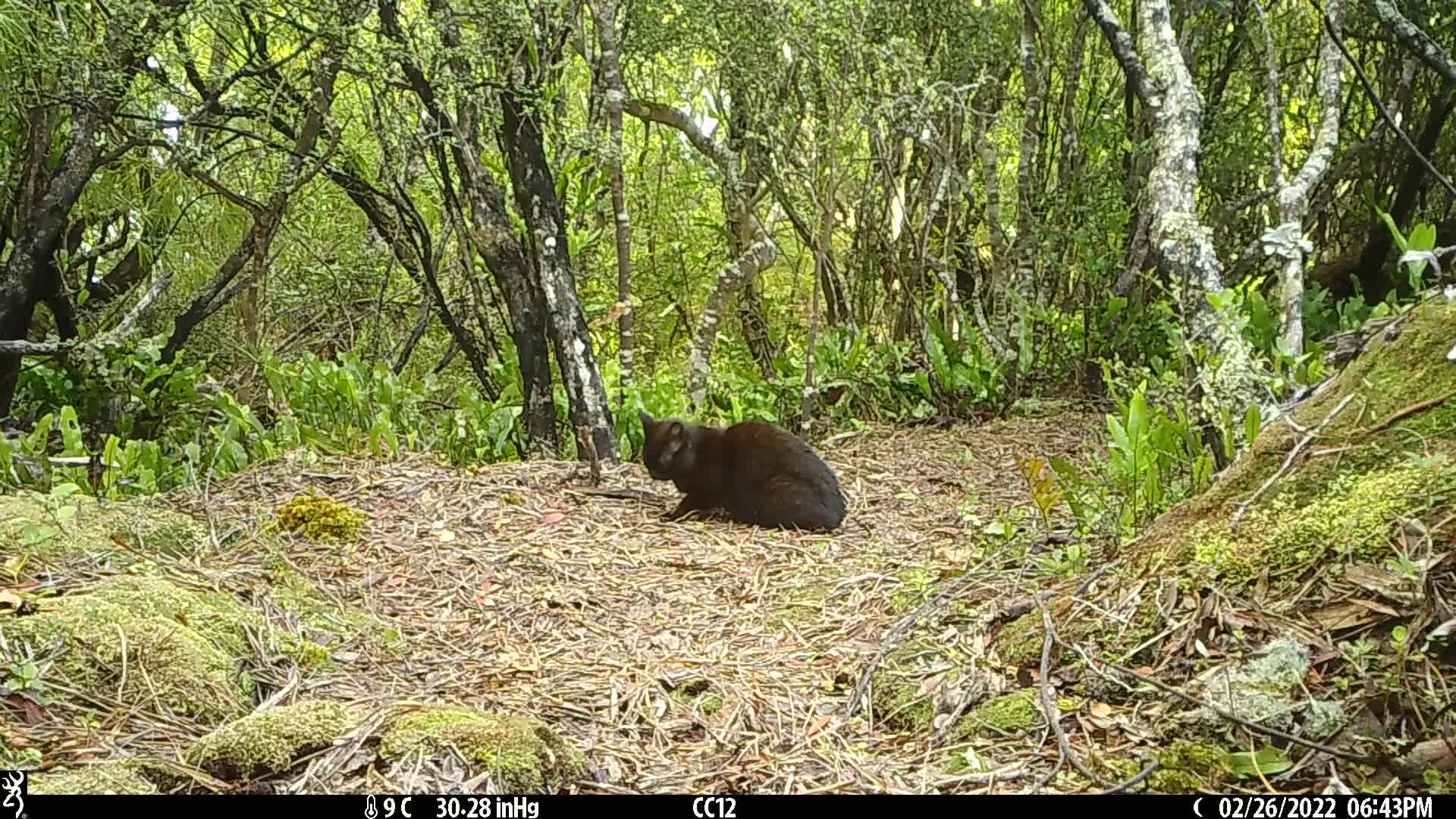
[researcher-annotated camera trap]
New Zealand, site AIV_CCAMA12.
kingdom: Animalia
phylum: Chordata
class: Mammalia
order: Carnivora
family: Felidae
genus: Felis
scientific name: Felis catus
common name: domestic cat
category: cat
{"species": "cat (domestic cat) (Felis catus)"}